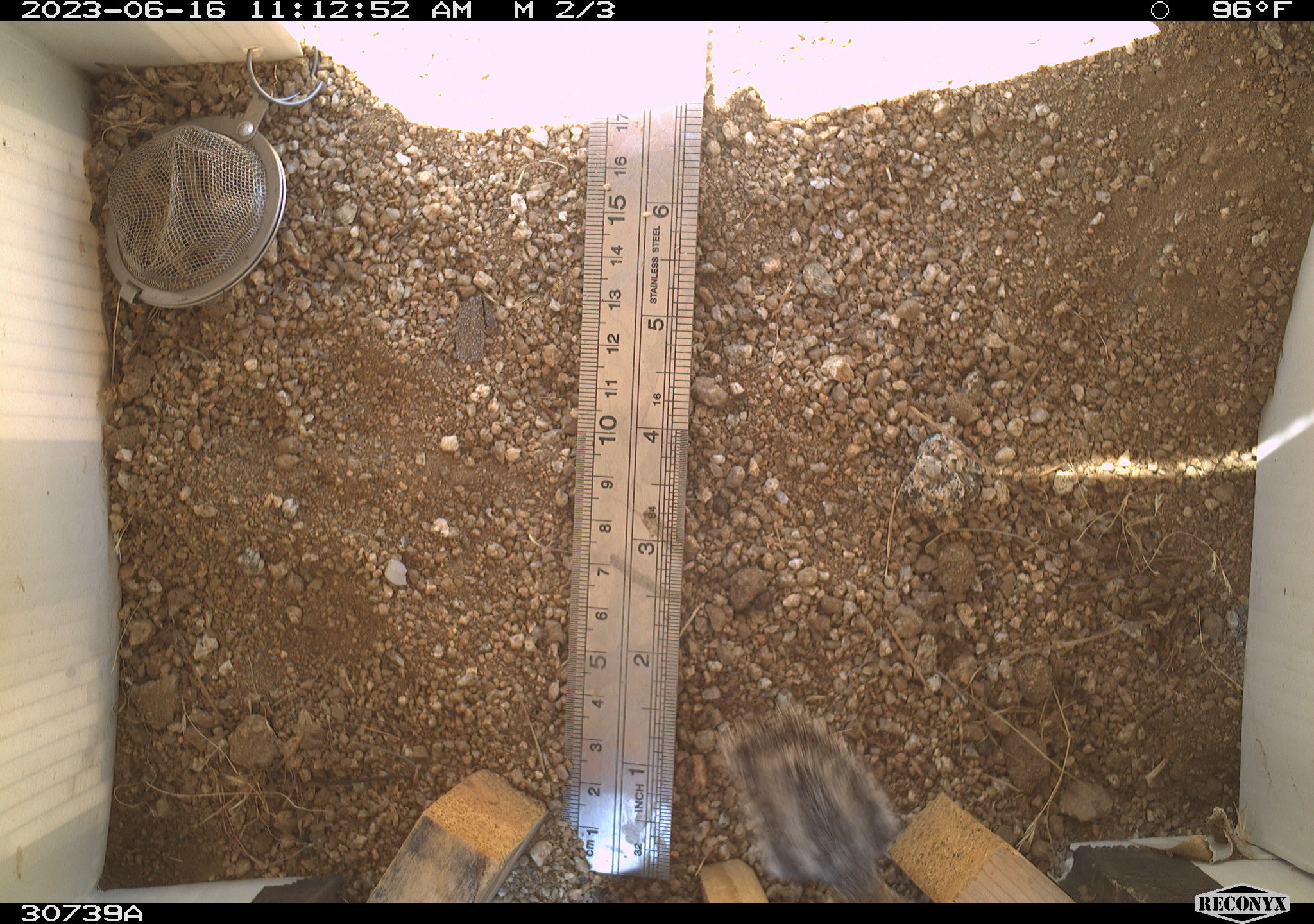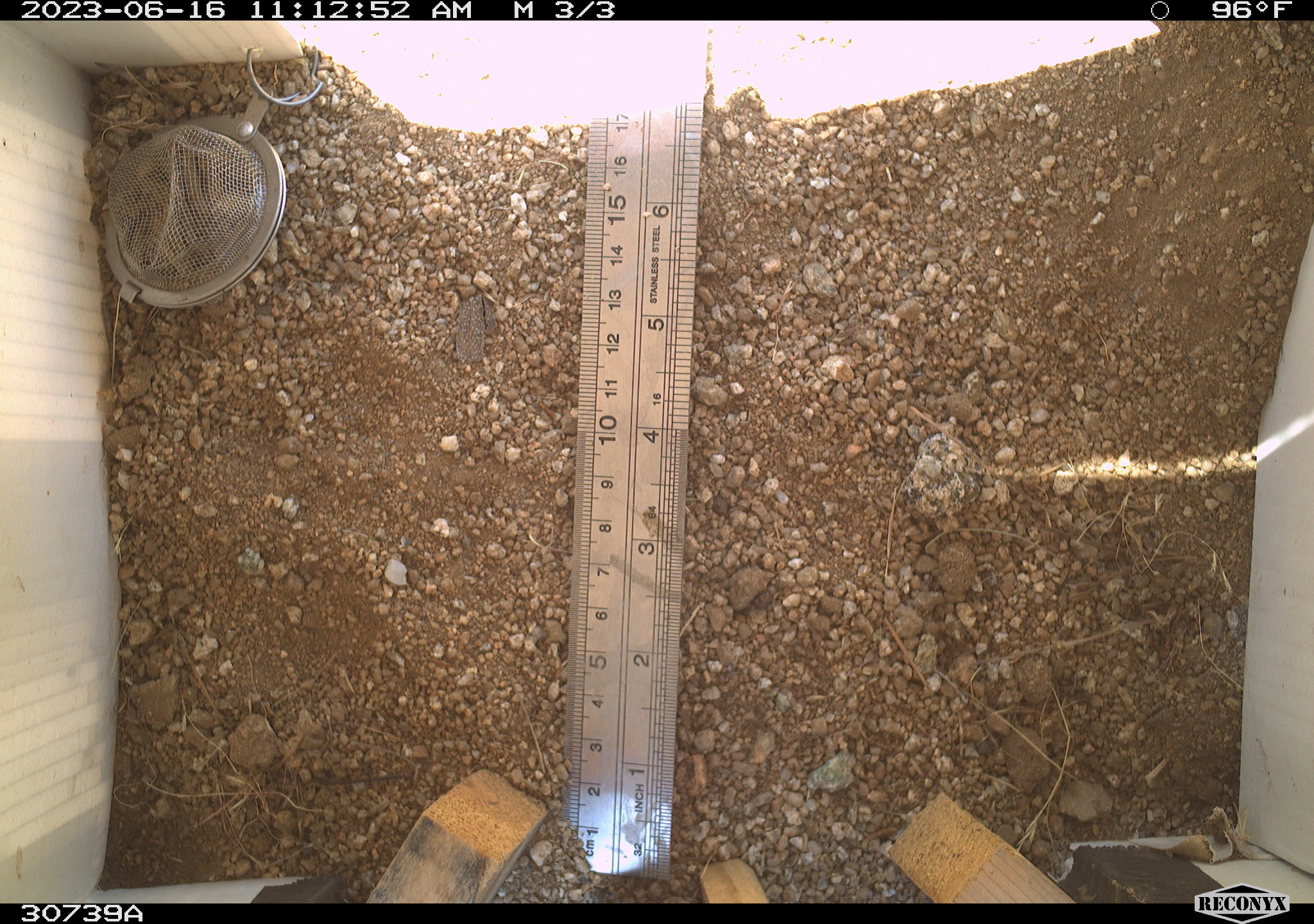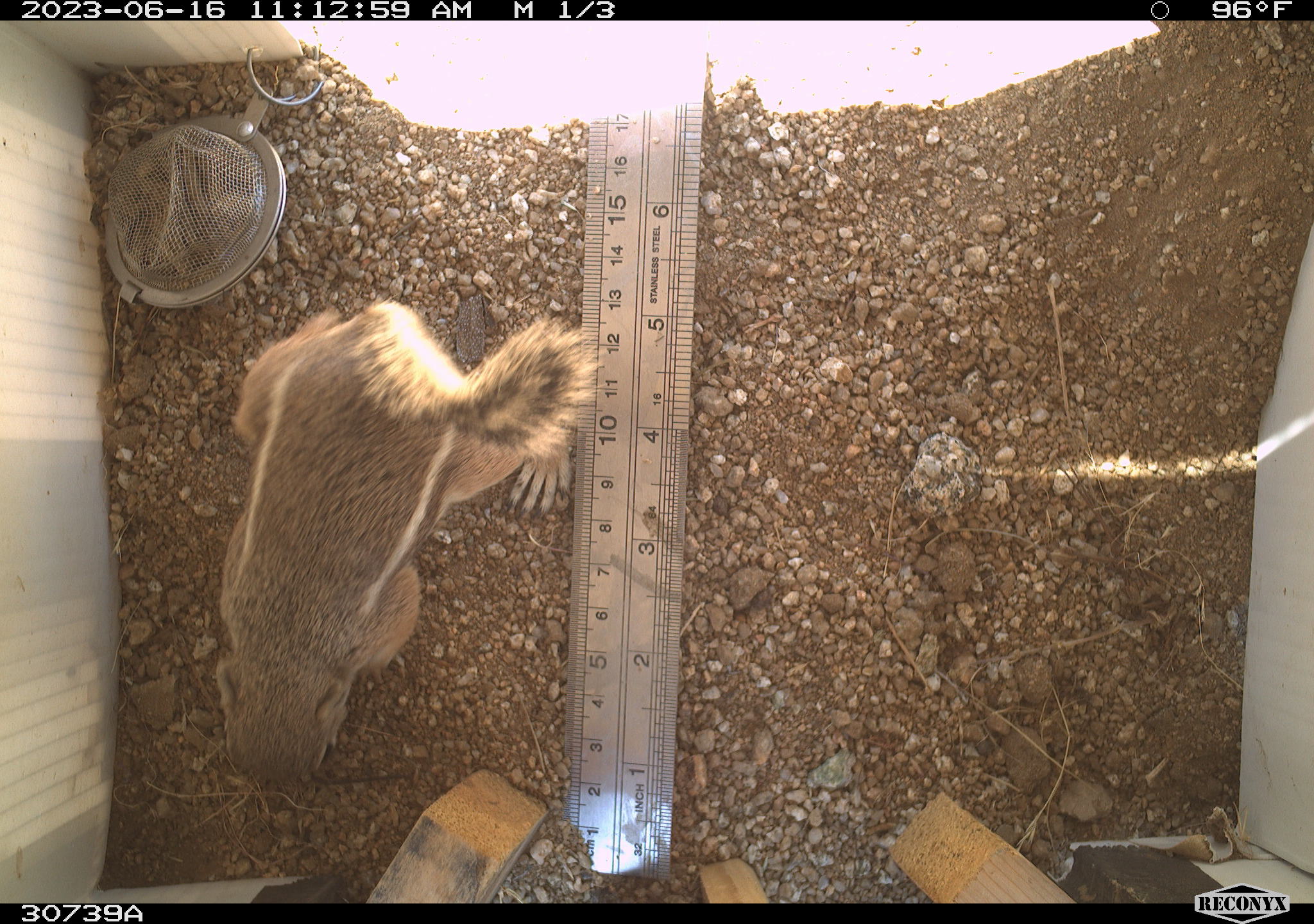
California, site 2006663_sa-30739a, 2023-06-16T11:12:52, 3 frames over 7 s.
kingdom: Animalia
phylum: Chordata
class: Mammalia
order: Rodentia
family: Sciuridae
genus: Ammospermophilus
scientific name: Ammospermophilus leucurus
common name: white-tailed antelope squirrel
White-tailed antelope squirrel (Ammospermophilus leucurus).